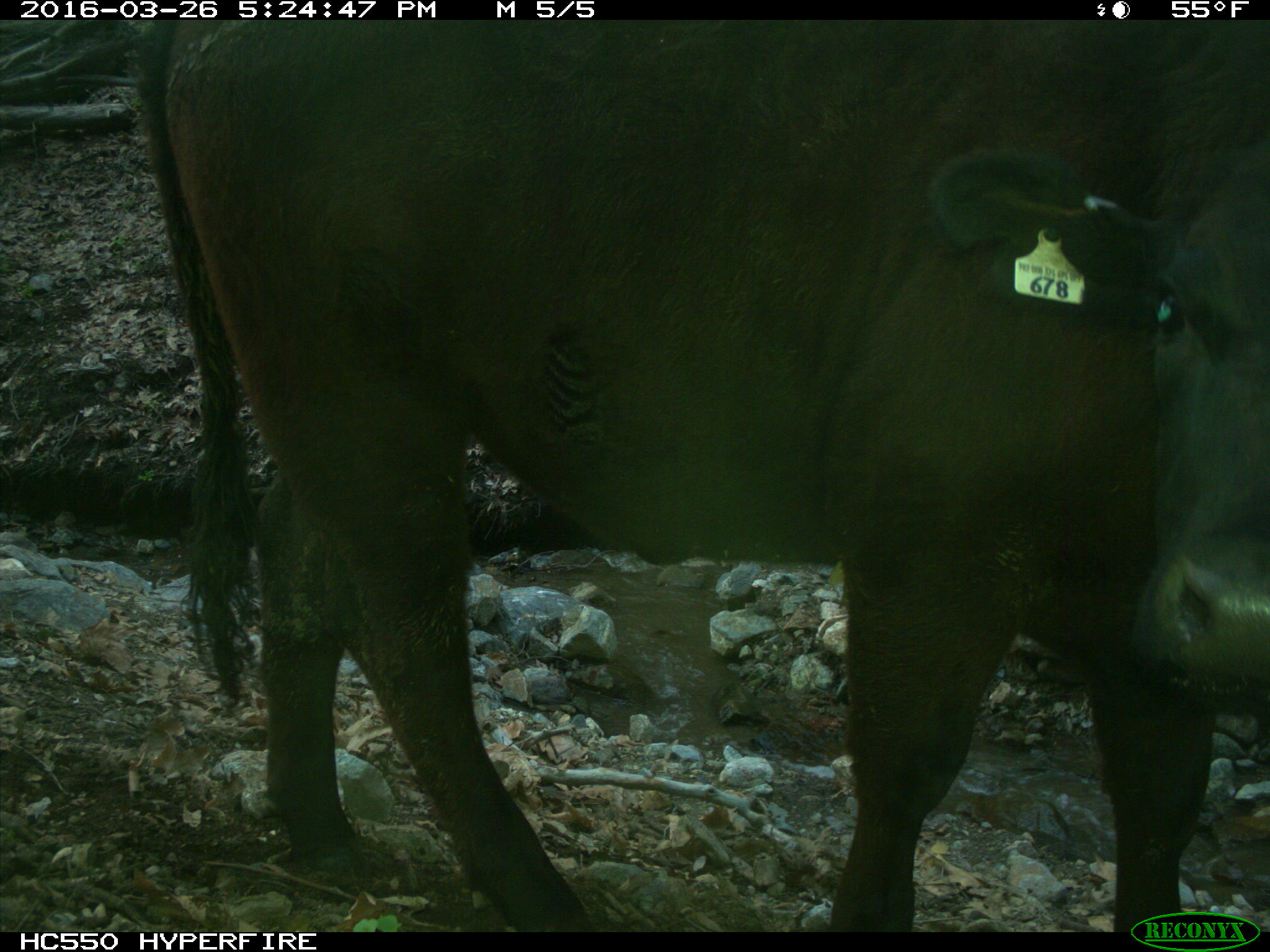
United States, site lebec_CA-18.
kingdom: Animalia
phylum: Chordata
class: Mammalia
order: Artiodactyla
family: Bovidae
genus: Bos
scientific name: Bos taurus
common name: domestic cow